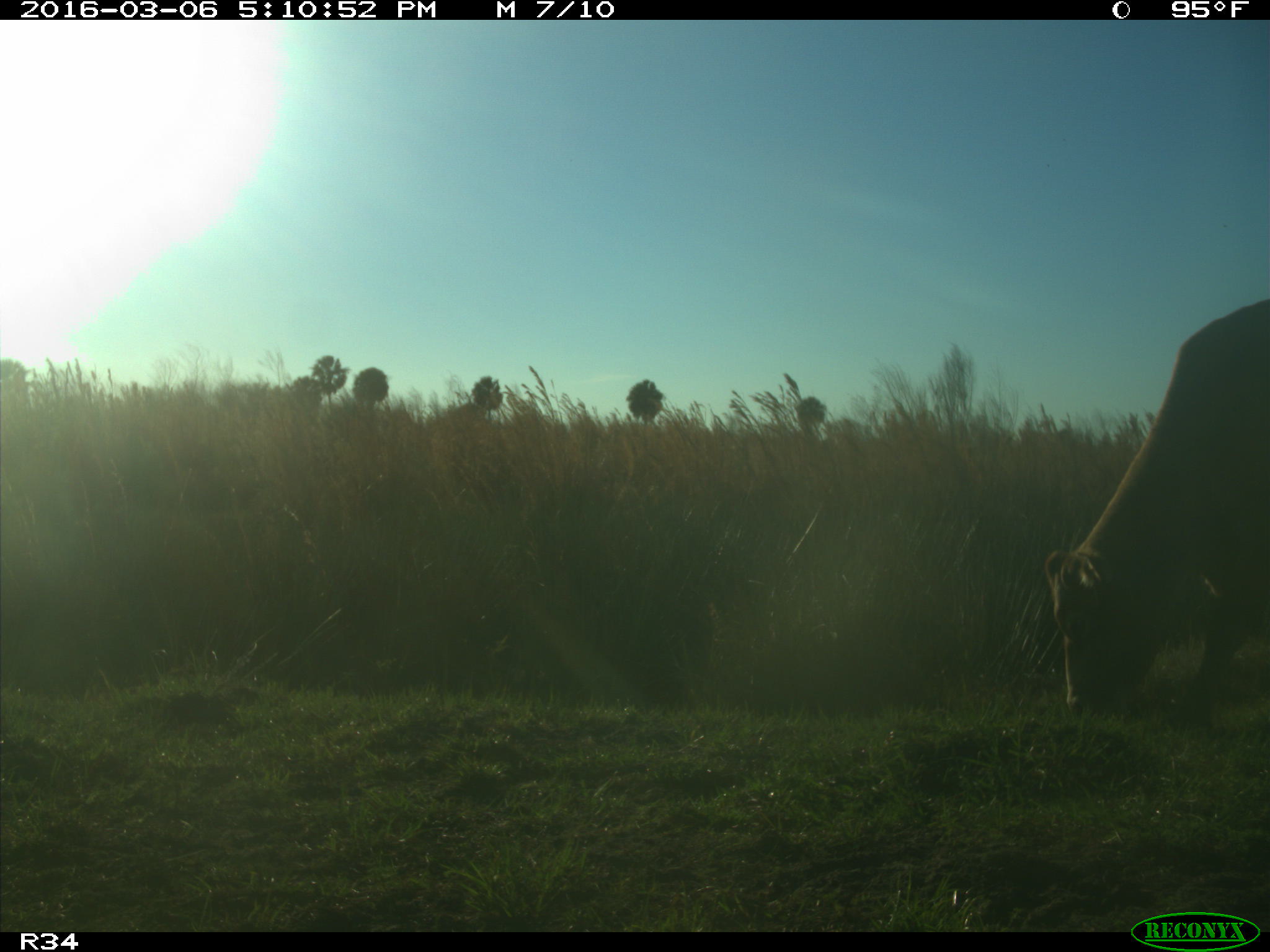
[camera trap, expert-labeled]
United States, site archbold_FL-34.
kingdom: Animalia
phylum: Chordata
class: Mammalia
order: Artiodactyla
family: Bovidae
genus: Bos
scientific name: Bos taurus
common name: domestic cow